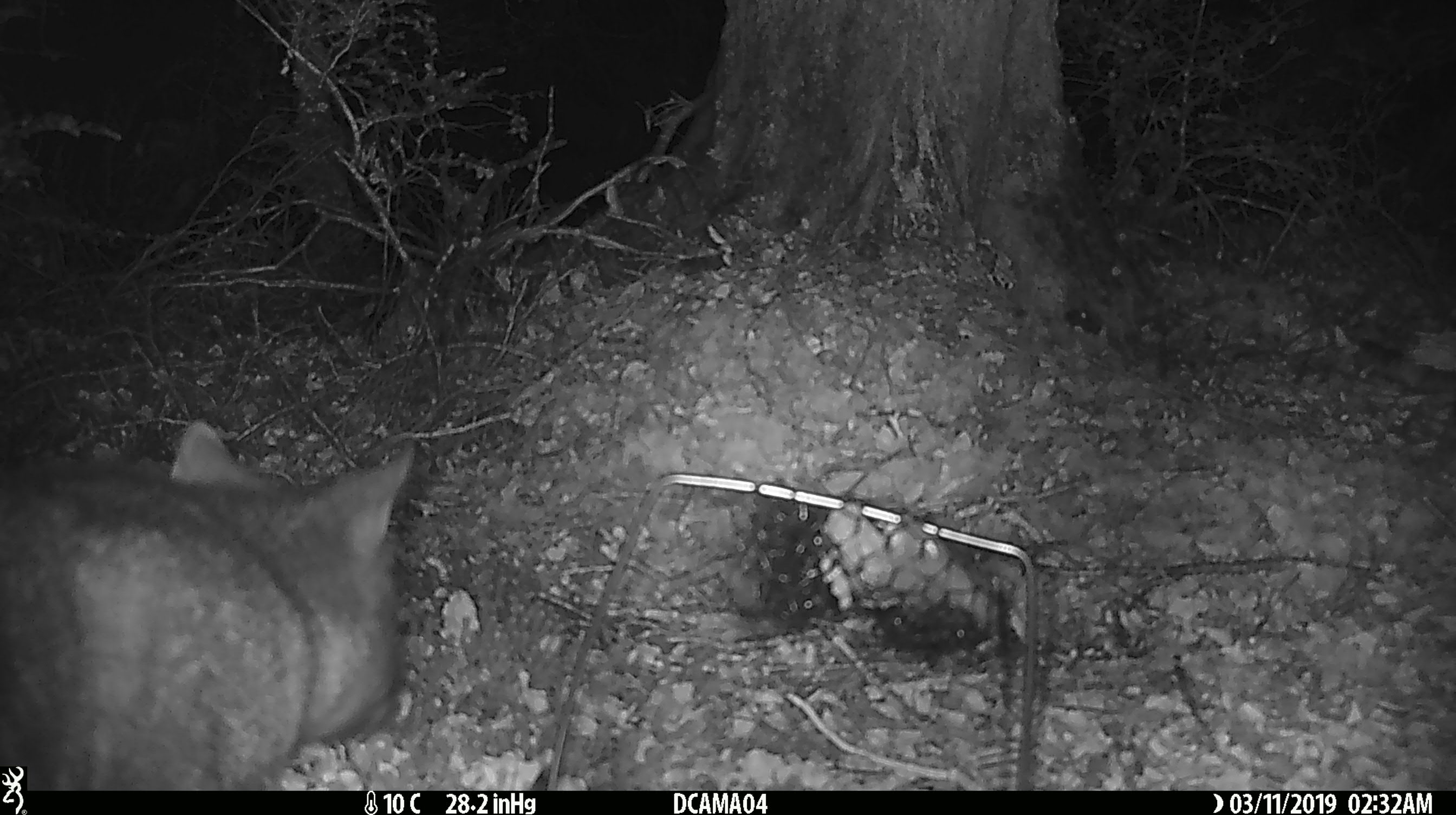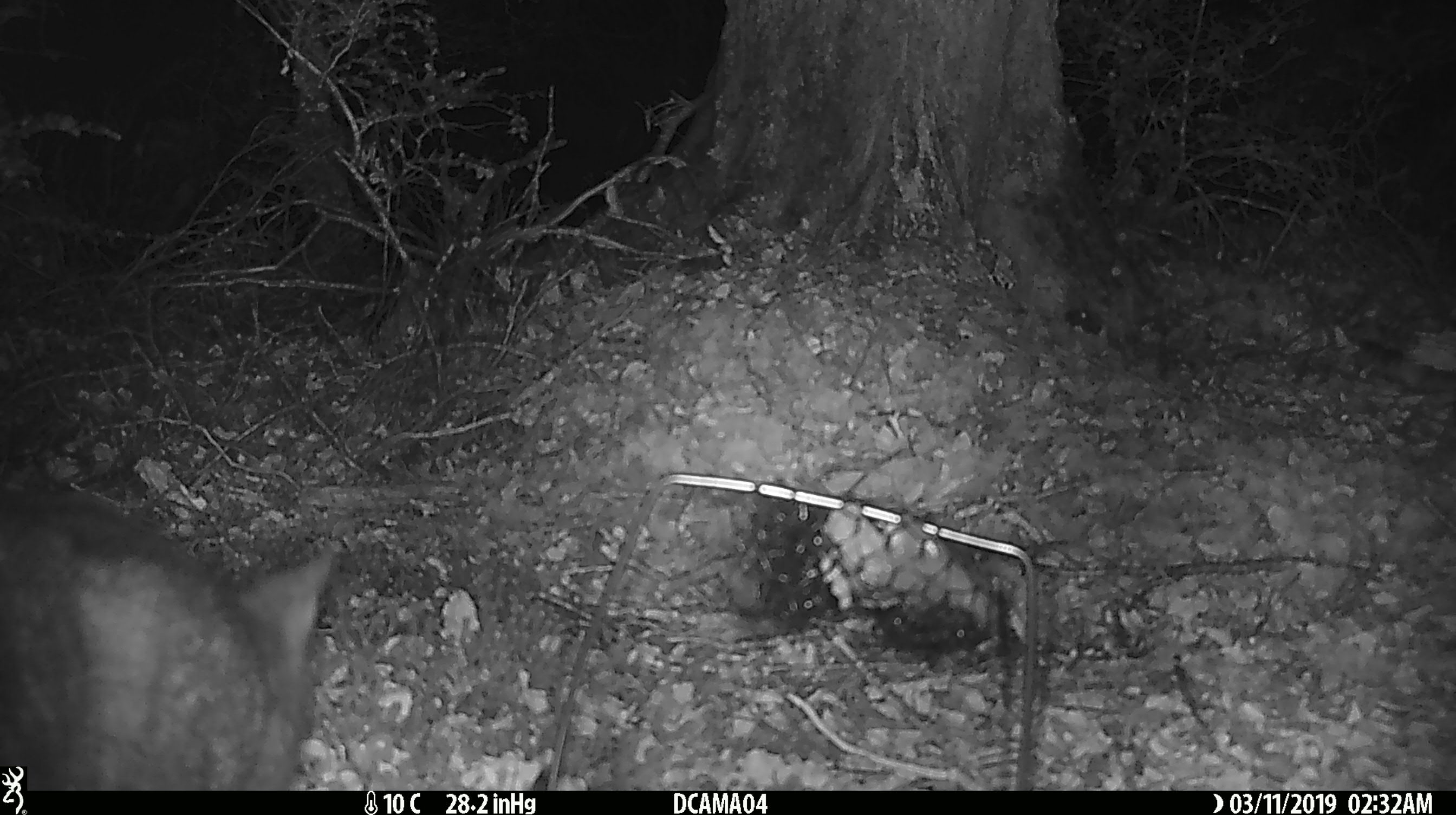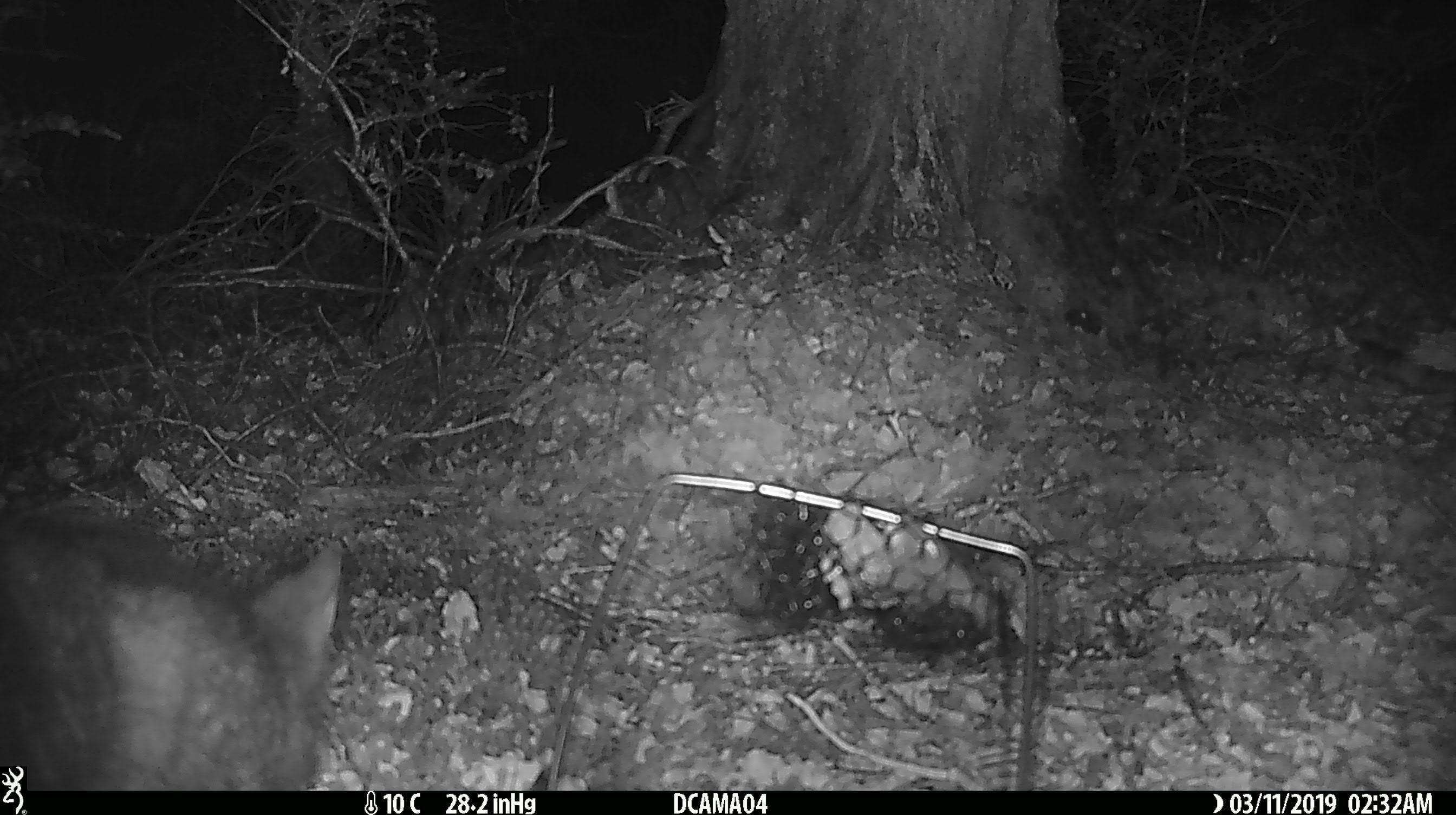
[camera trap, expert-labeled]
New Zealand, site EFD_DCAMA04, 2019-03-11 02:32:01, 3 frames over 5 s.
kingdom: Animalia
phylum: Chordata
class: Mammalia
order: Diprotodontia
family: Phalangeridae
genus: Trichosurus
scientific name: Trichosurus vulpecula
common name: common brushtail possum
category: possum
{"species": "possum (common brushtail possum) (Trichosurus vulpecula)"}